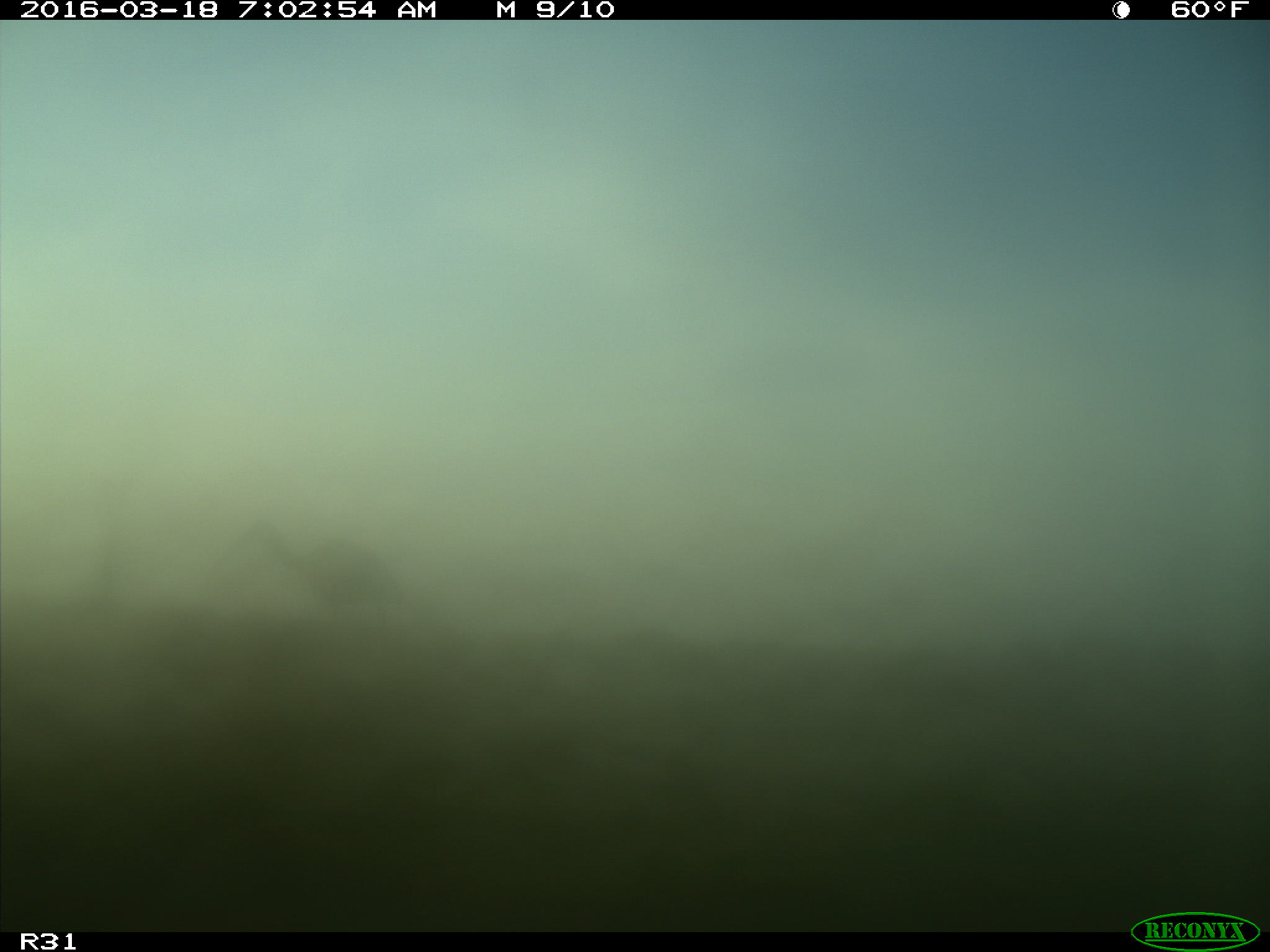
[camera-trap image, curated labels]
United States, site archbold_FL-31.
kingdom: Animalia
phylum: Chordata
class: Aves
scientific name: Aves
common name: birds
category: unidentified bird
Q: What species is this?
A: Unidentified bird (birds) (Aves).